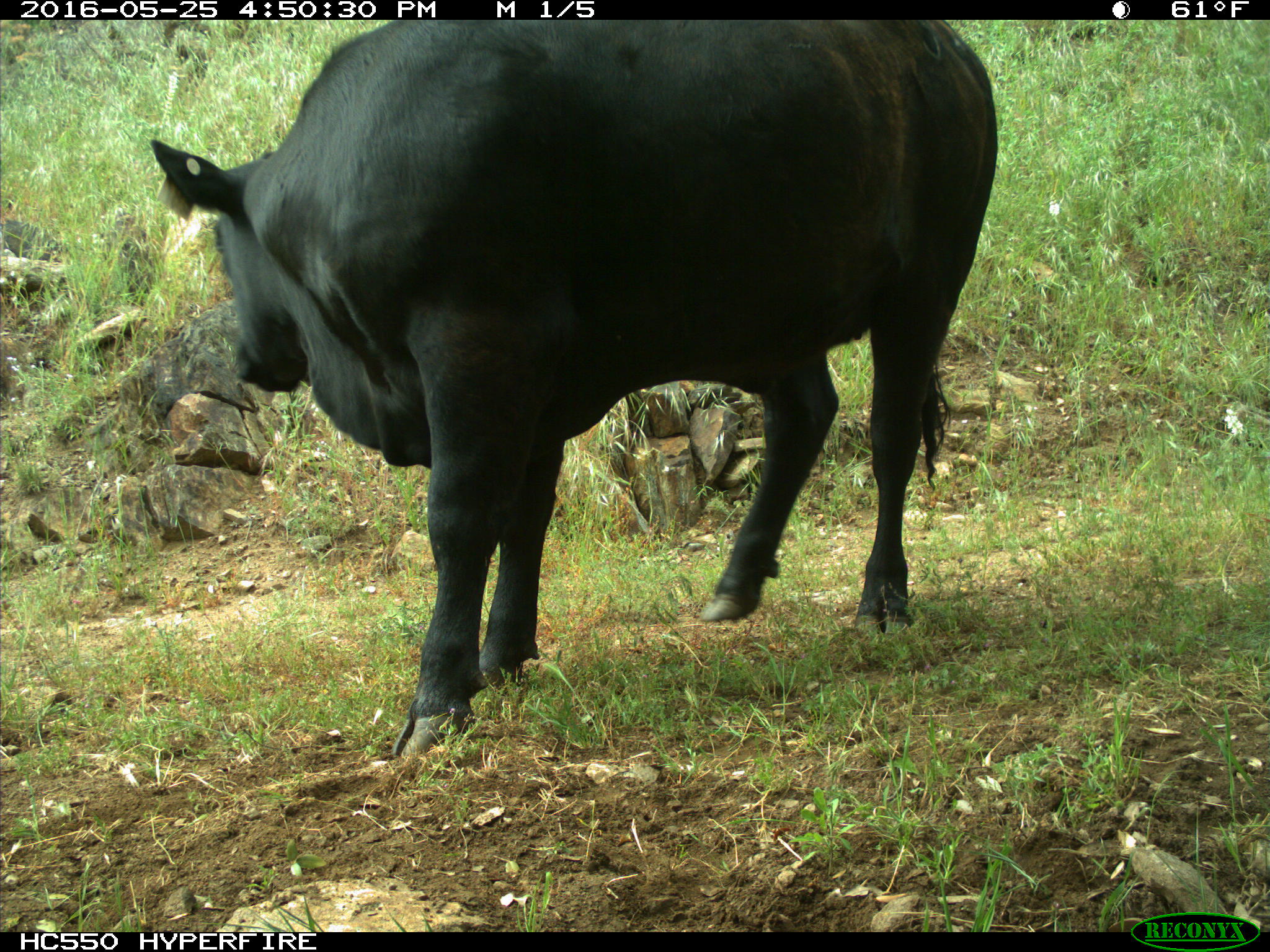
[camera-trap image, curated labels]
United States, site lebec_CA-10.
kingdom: Animalia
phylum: Chordata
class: Mammalia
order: Artiodactyla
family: Bovidae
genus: Bos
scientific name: Bos taurus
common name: domestic cow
Bos taurus (domestic cow).